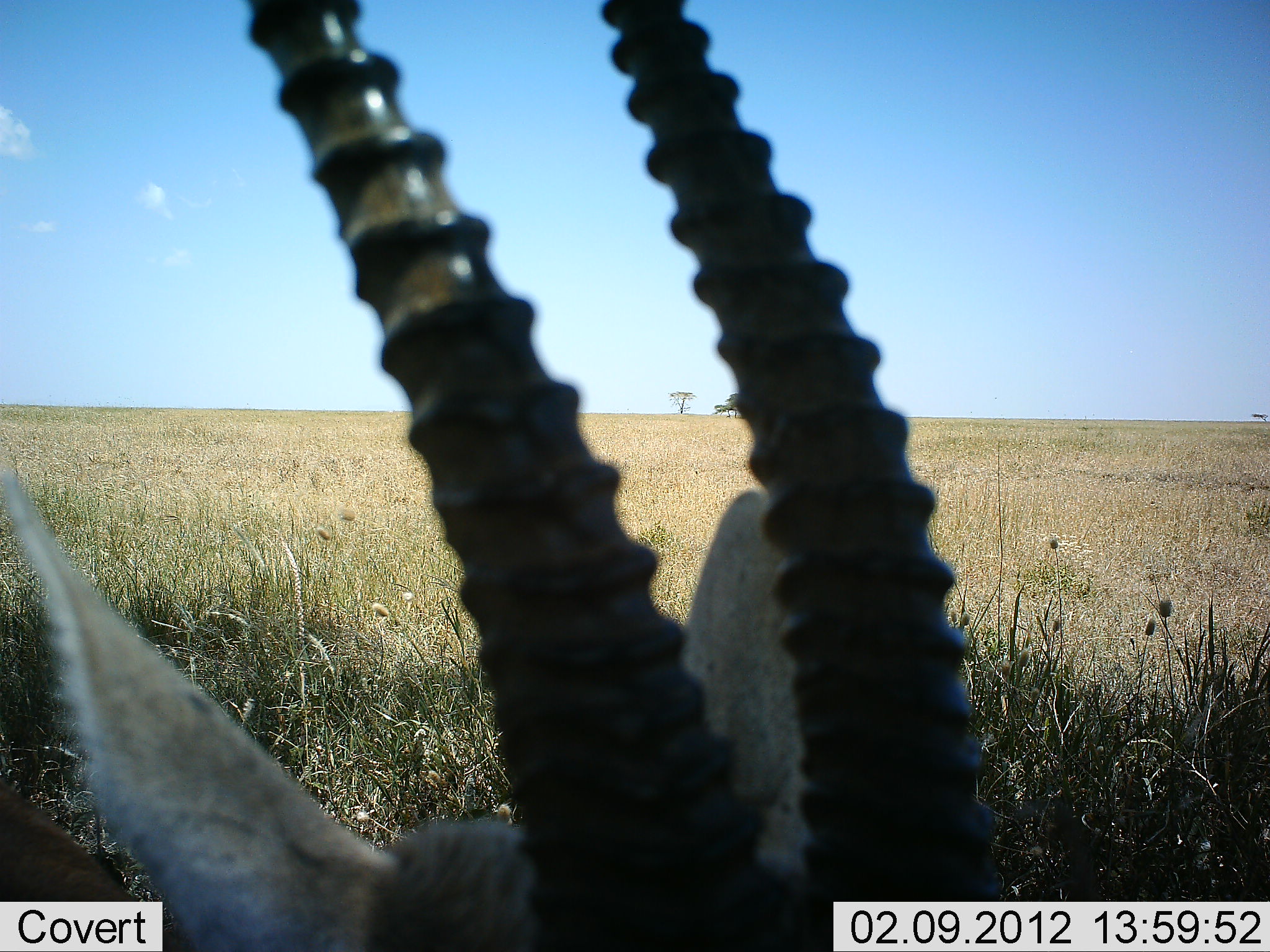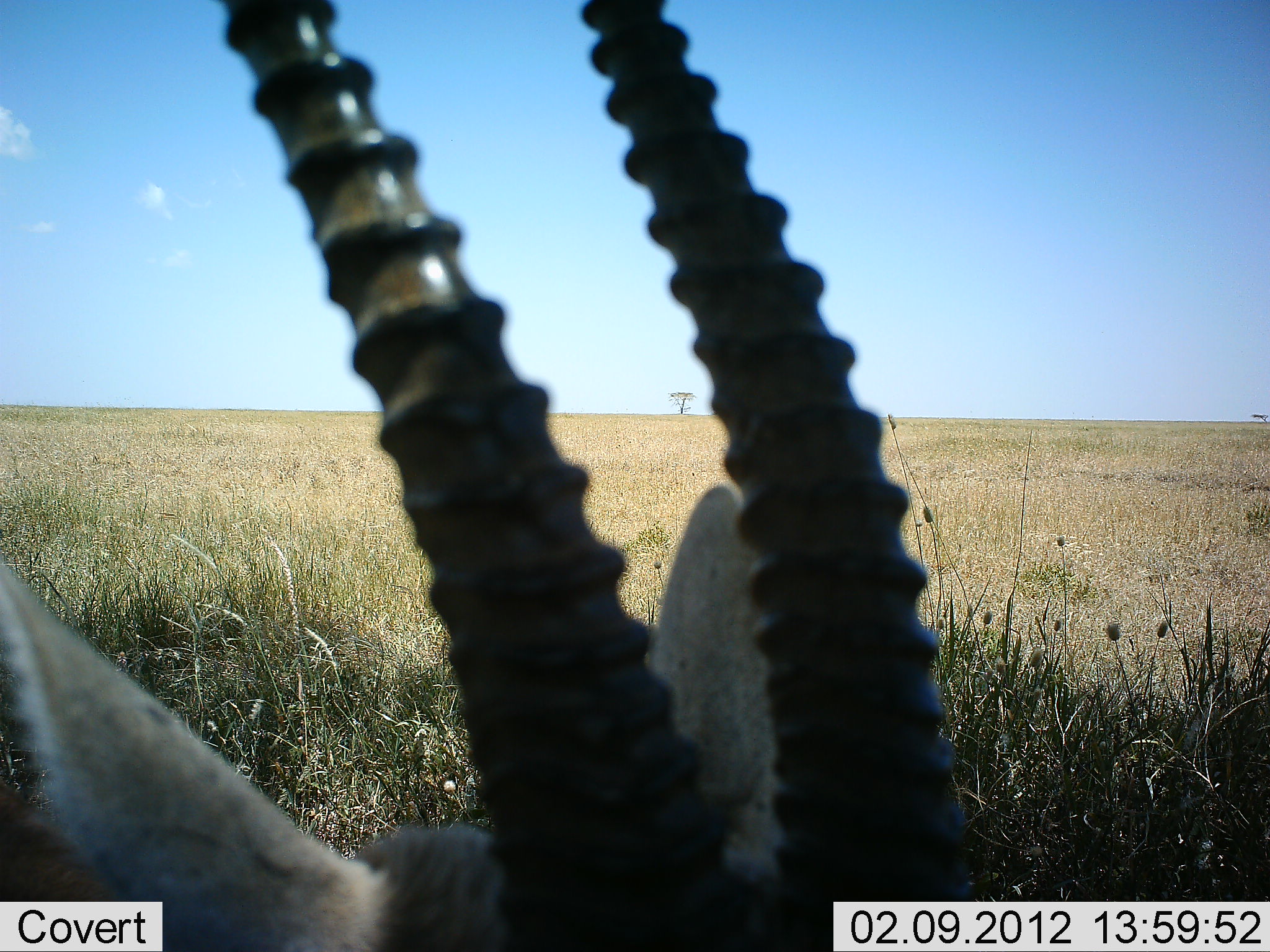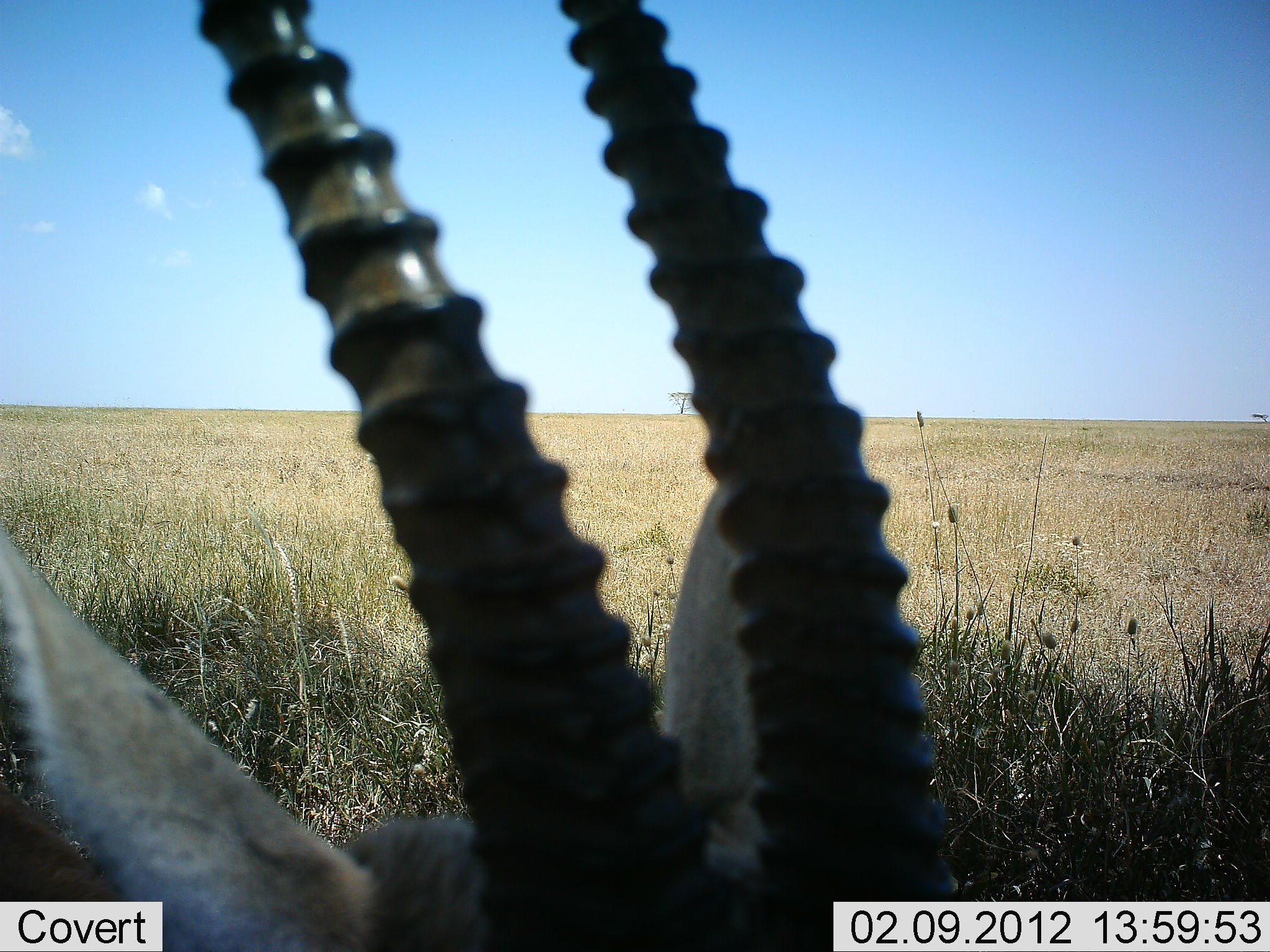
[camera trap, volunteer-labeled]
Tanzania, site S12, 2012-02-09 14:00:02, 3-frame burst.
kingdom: Animalia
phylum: Chordata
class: Mammalia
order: Artiodactyla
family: Bovidae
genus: Eudorcas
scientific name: Eudorcas thomsonii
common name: thomson's gazelle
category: gazellethomsons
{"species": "gazellethomsons (thomson's gazelle) (Eudorcas thomsonii)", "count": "1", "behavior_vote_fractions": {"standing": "31%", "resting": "56%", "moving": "12%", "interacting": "6%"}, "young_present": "0%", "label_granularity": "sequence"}